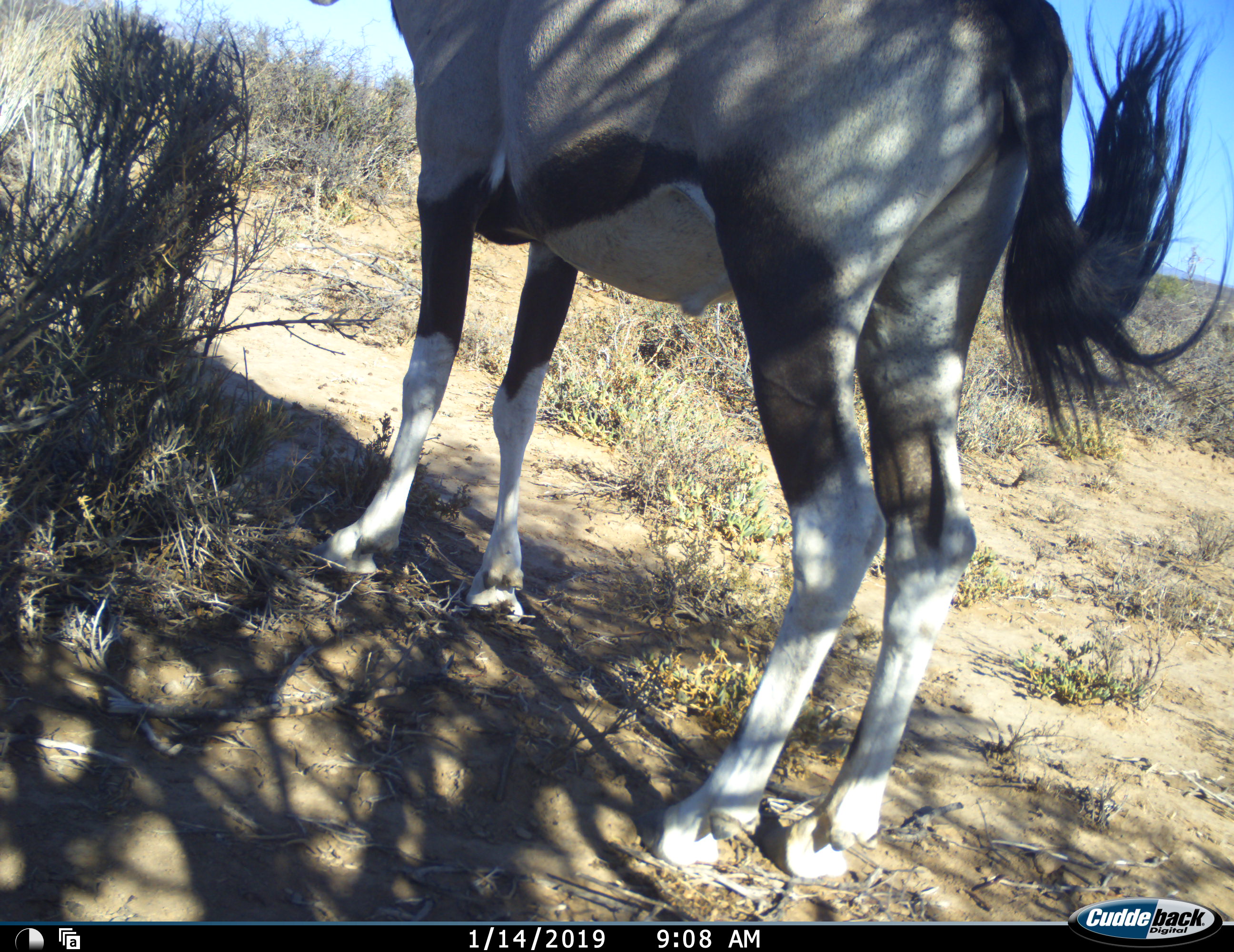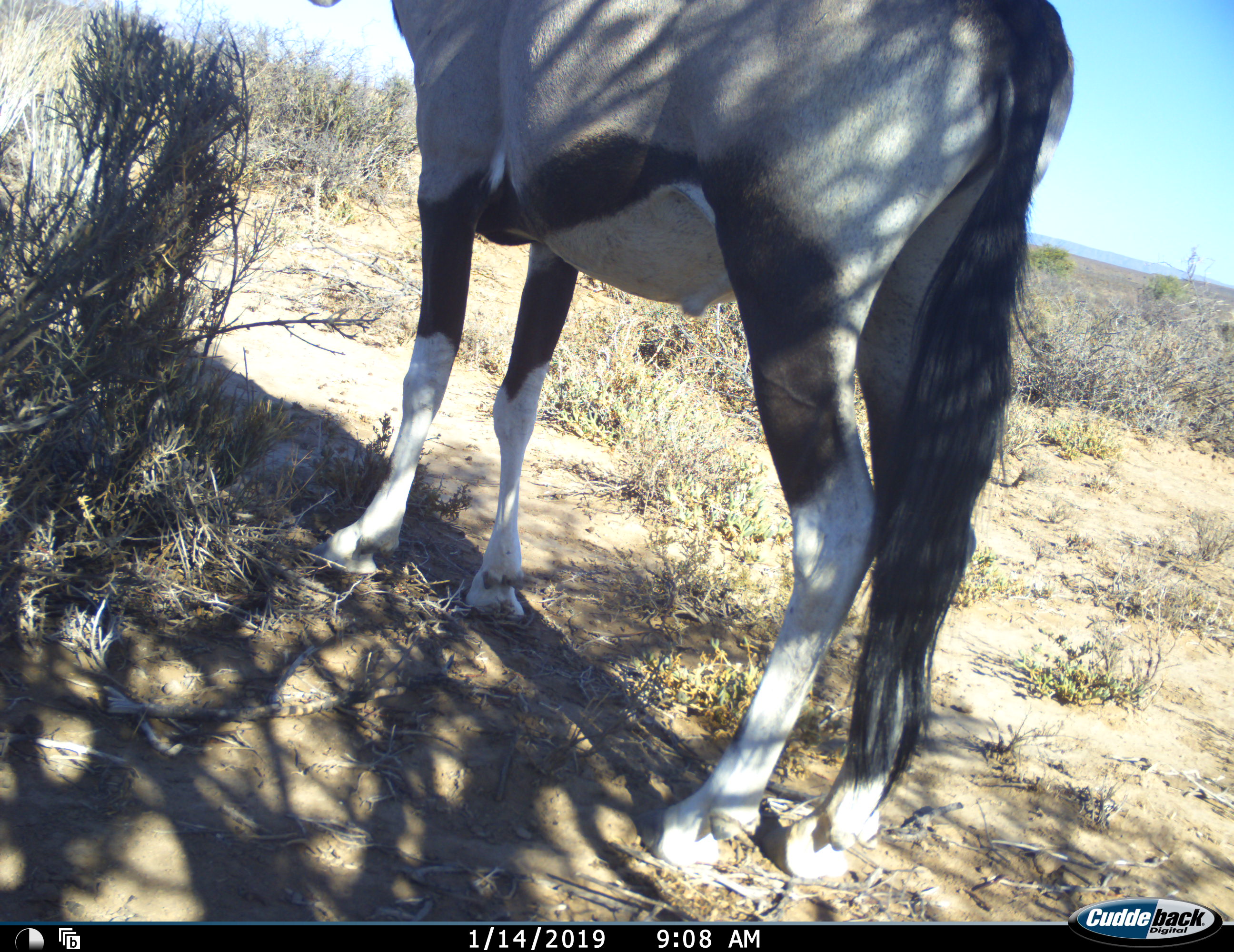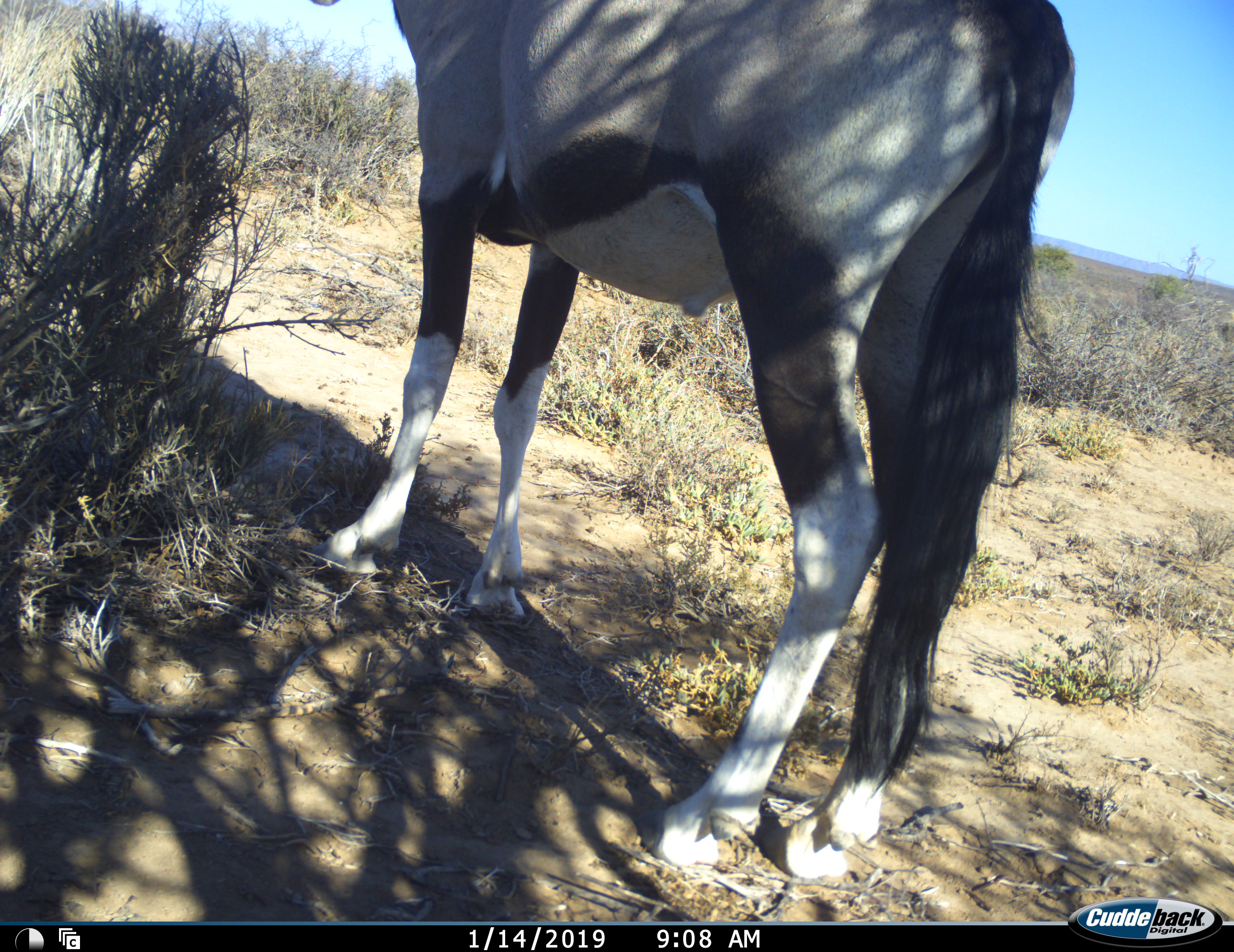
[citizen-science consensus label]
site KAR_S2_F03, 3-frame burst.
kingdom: Animalia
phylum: Chordata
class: Mammalia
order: Artiodactyla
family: Bovidae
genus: Oryx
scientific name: Oryx gazella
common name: gemsbok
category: oryx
Oryx (gemsbok) (Oryx gazella), count 1. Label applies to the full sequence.